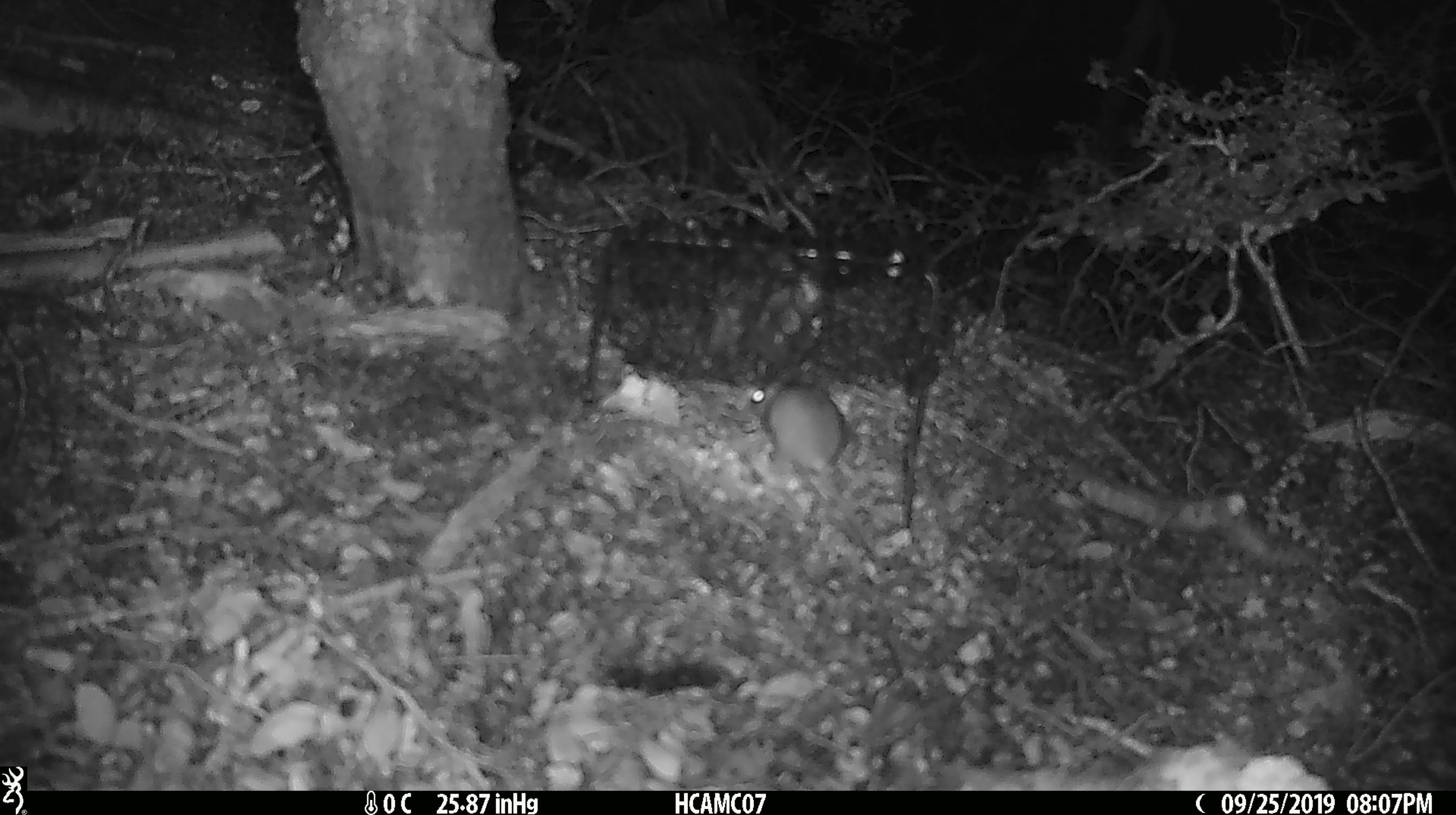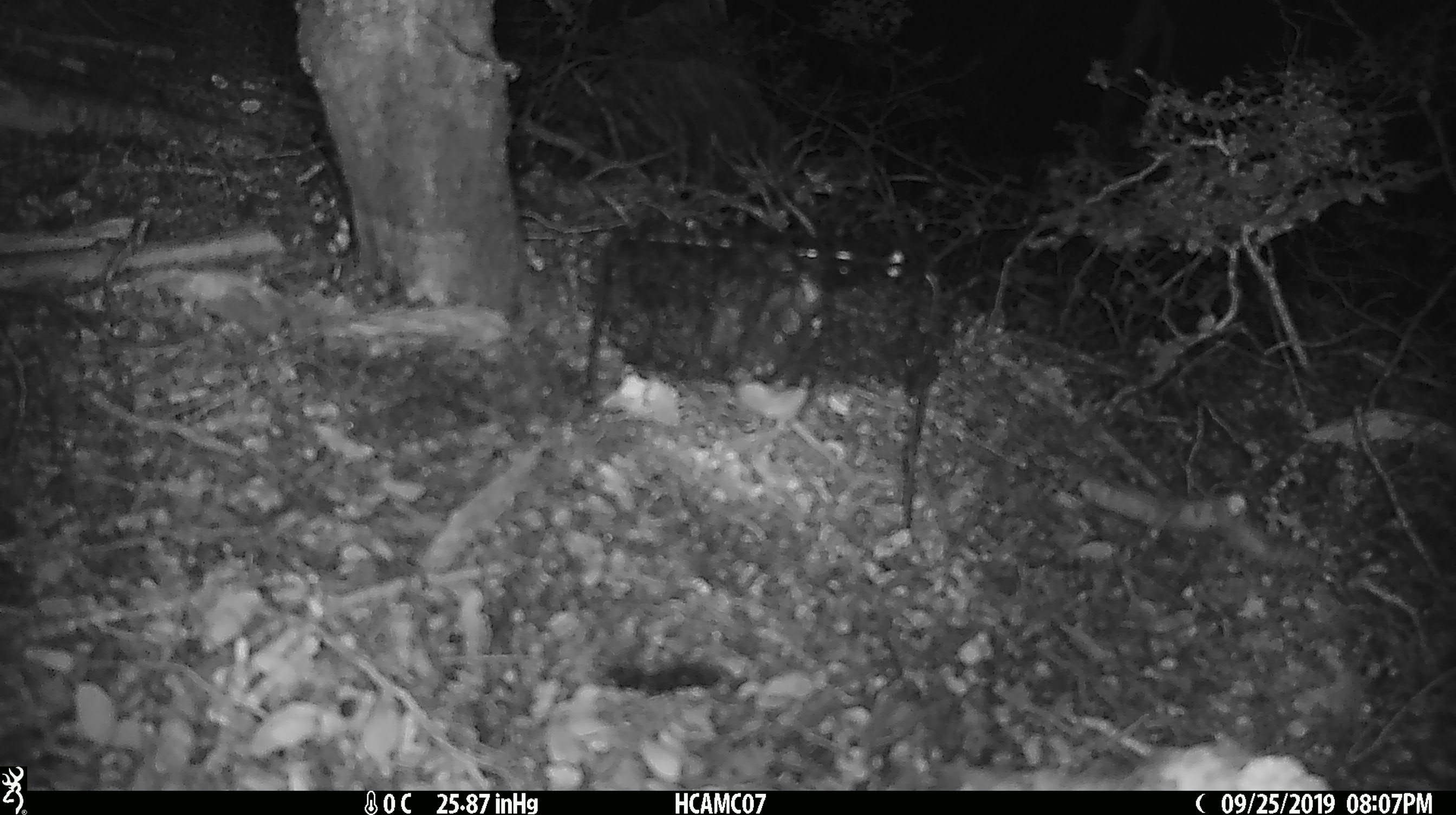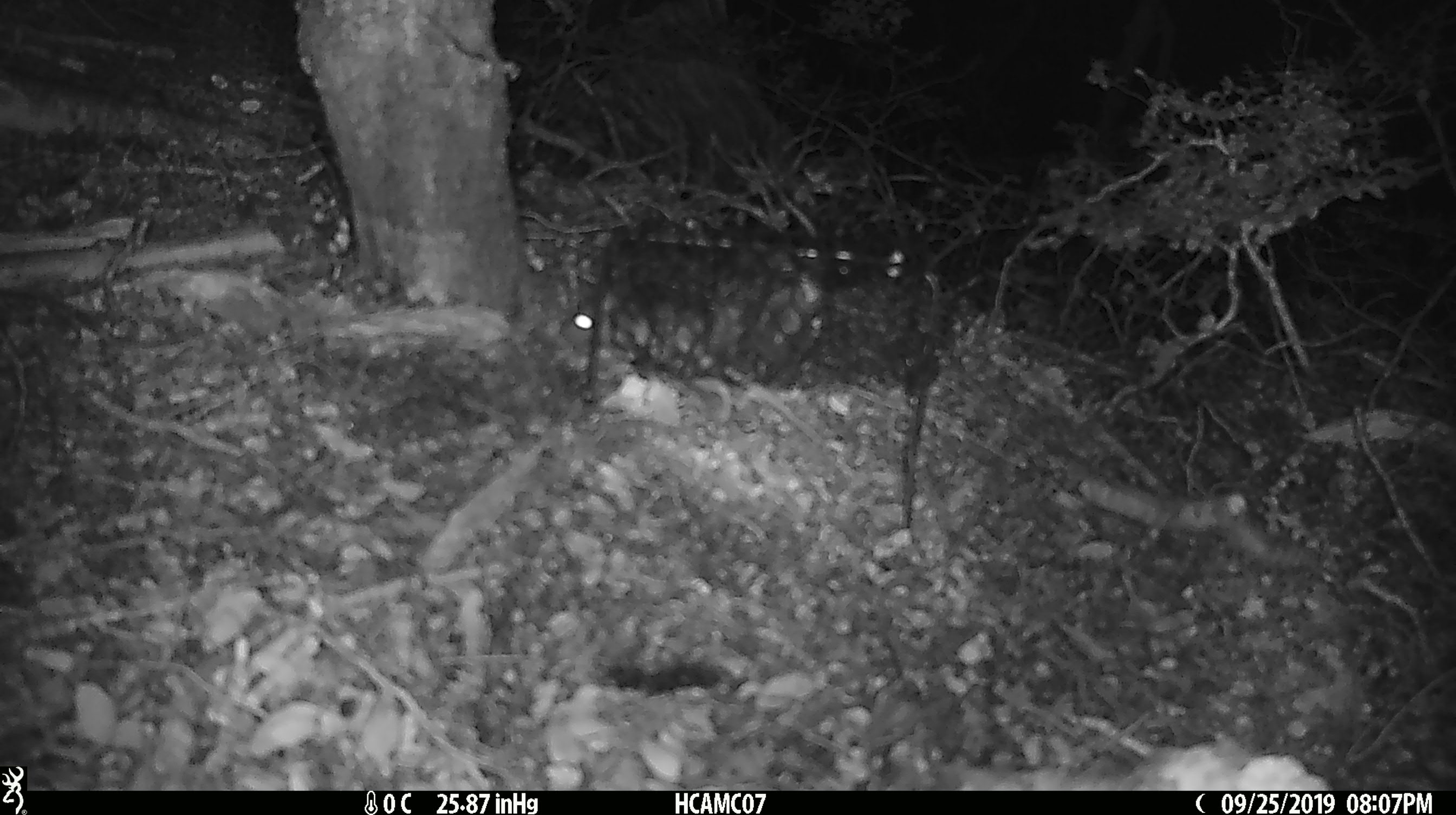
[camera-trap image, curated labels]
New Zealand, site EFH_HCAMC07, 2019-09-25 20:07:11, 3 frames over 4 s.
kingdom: Animalia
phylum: Chordata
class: Mammalia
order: Rodentia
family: Muridae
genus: Mus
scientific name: Mus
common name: mouse